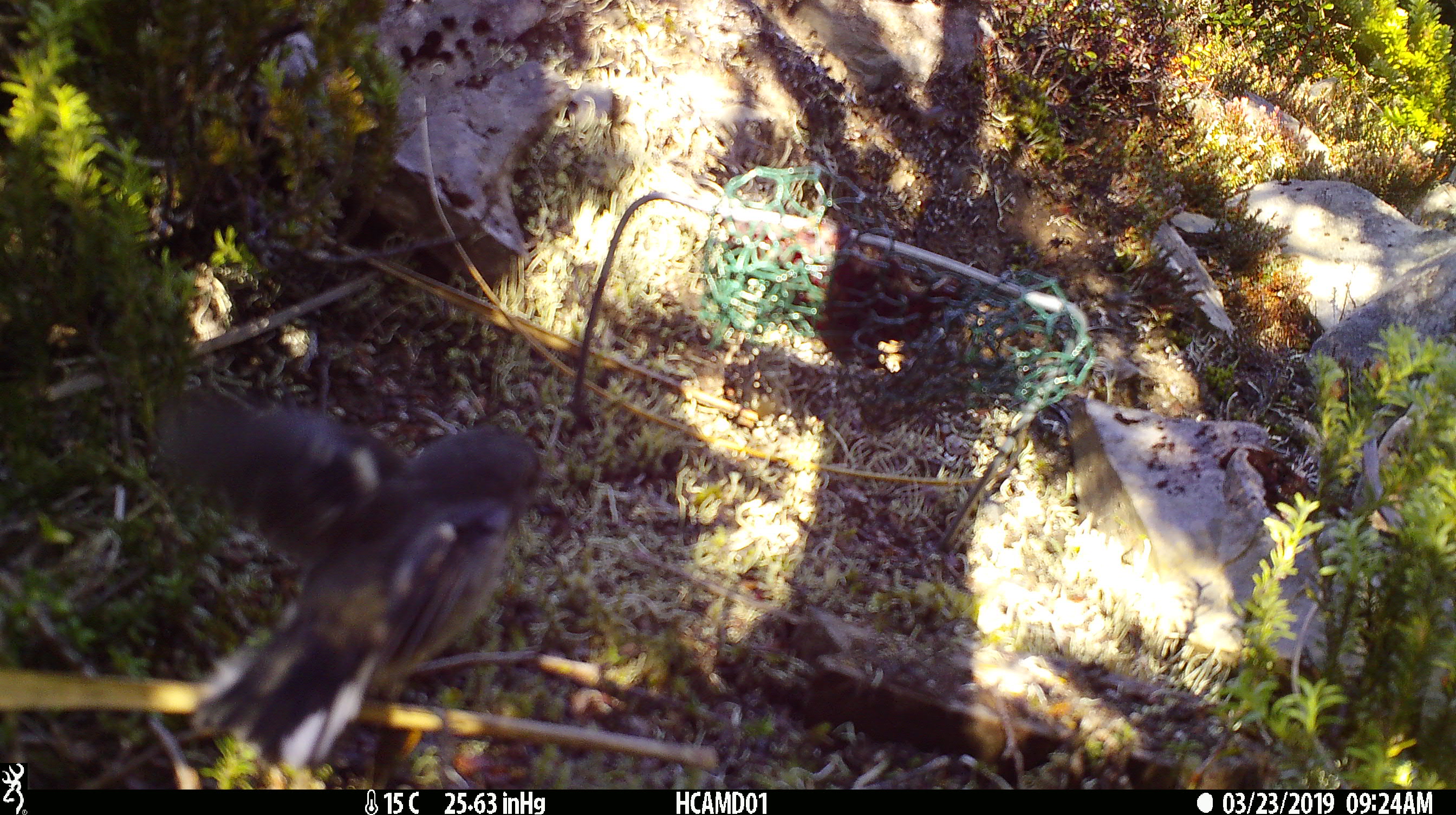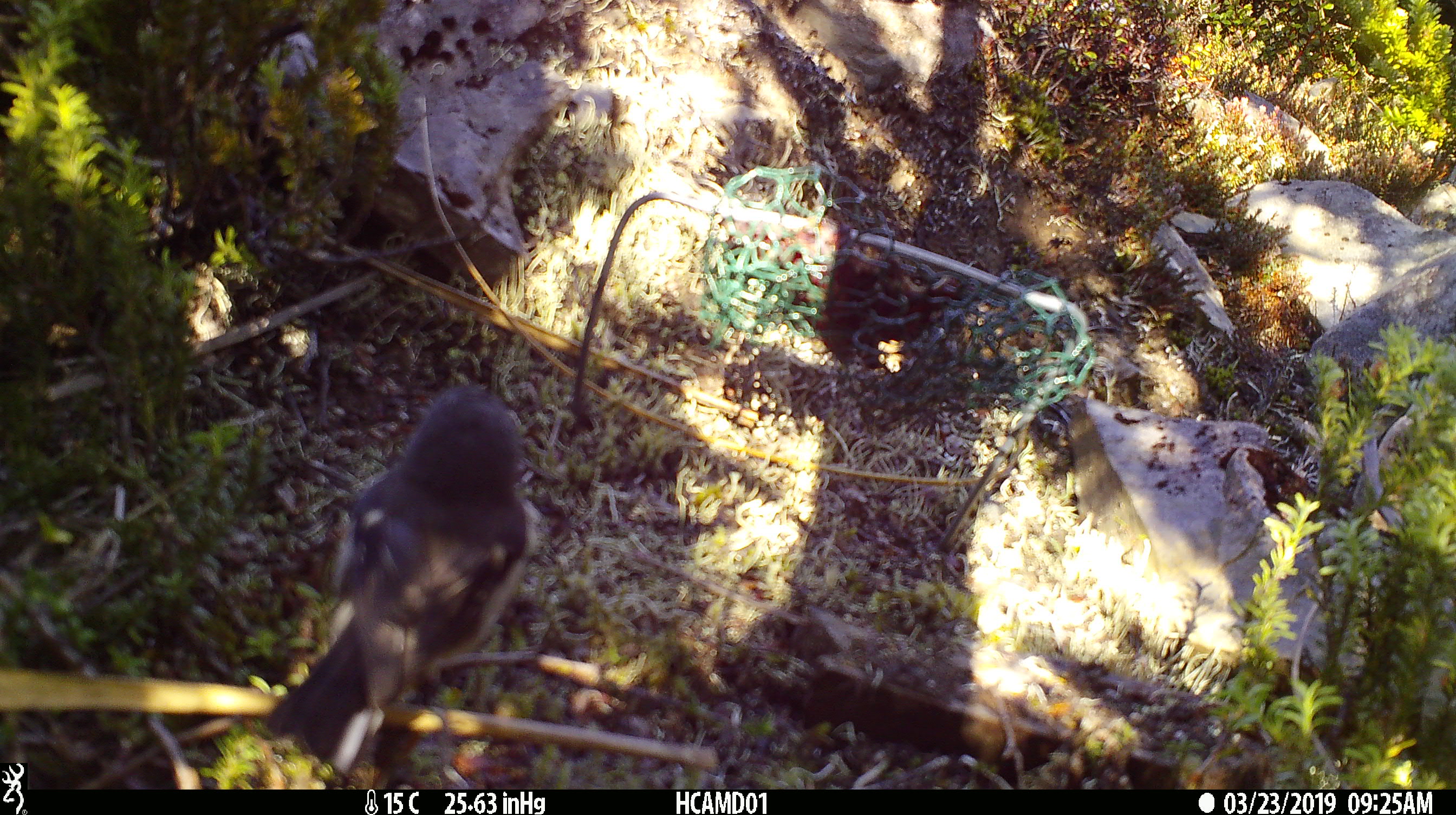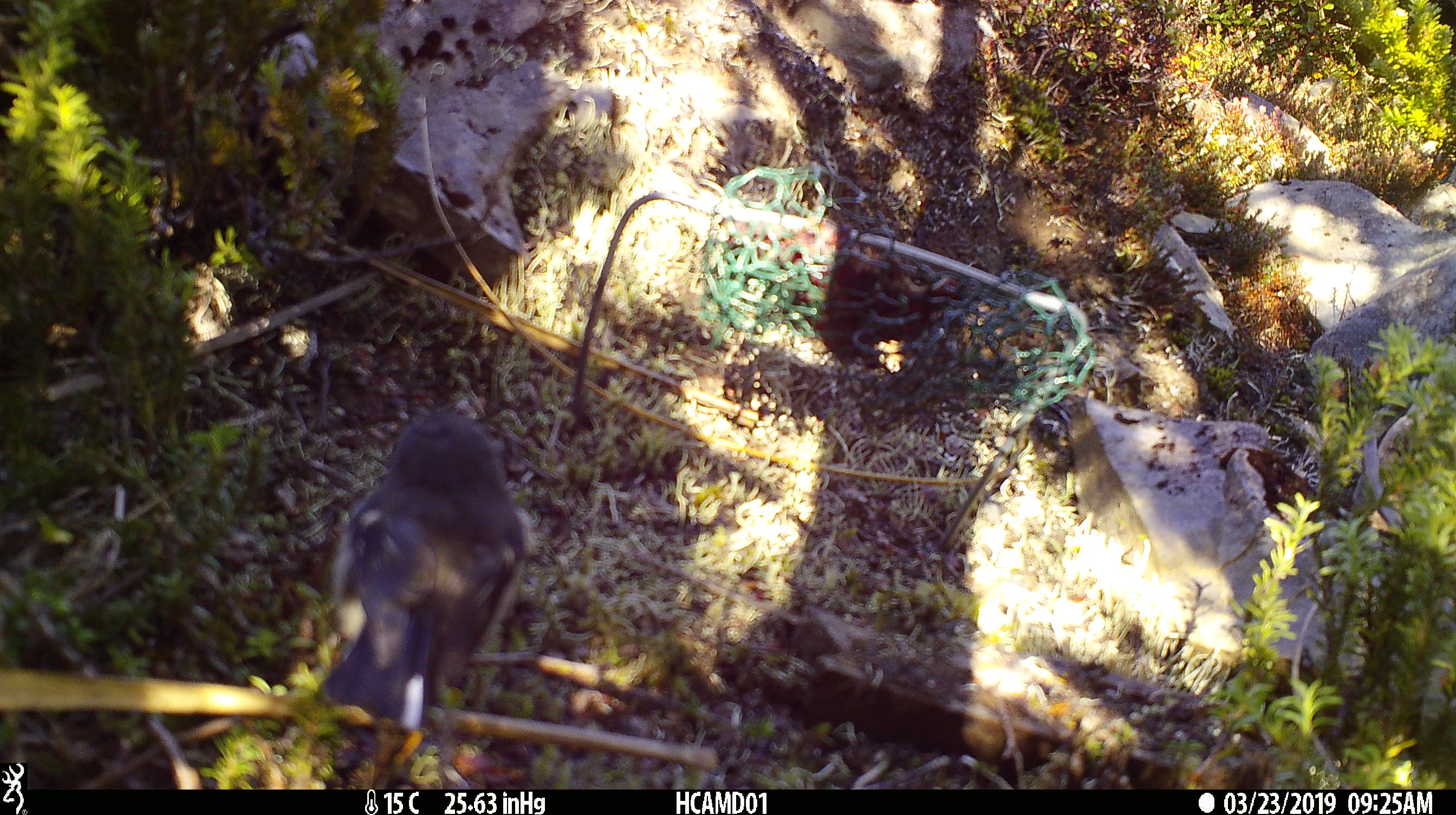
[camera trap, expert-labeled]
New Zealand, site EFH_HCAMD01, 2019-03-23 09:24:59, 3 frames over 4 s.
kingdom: Animalia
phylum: Chordata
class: Aves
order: Passeriformes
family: Petroicidae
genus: Petroica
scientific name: Petroica macrocephala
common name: tomtit